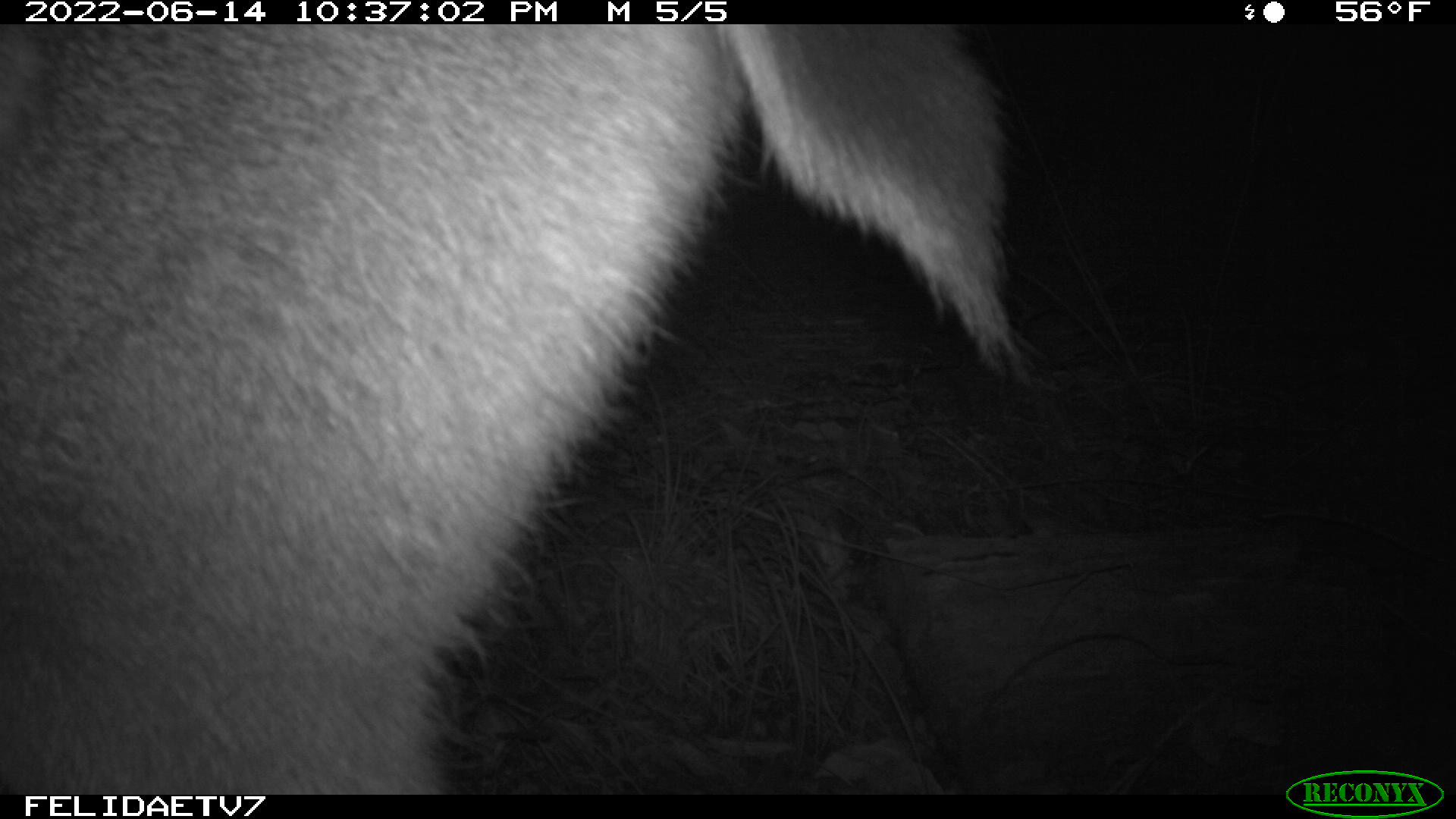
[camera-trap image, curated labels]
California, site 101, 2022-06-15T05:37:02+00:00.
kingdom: Animalia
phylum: Chordata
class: Mammalia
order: Artiodactyla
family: Cervidae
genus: Odocoileus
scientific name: Odocoileus hemionus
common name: mule deer